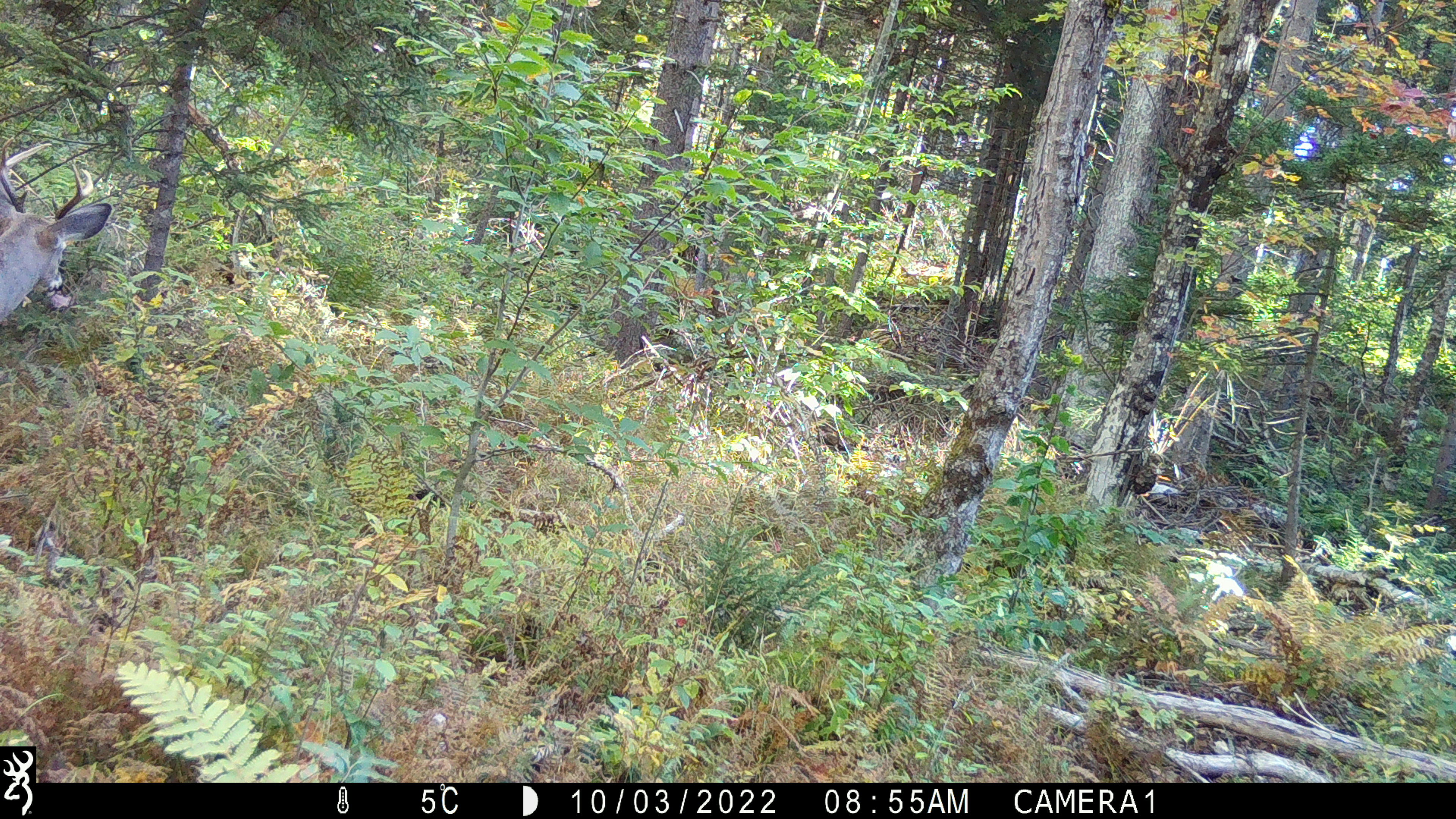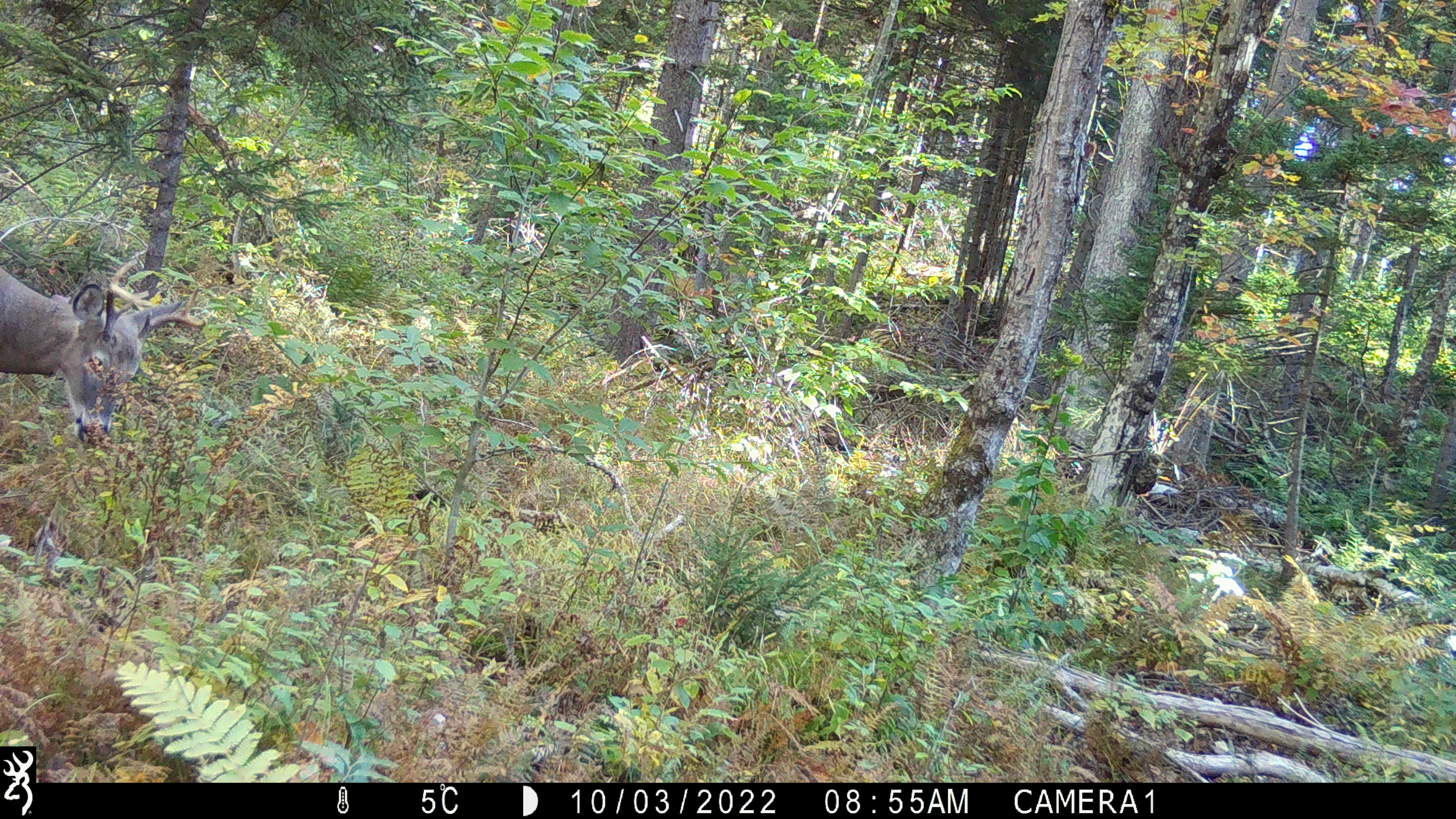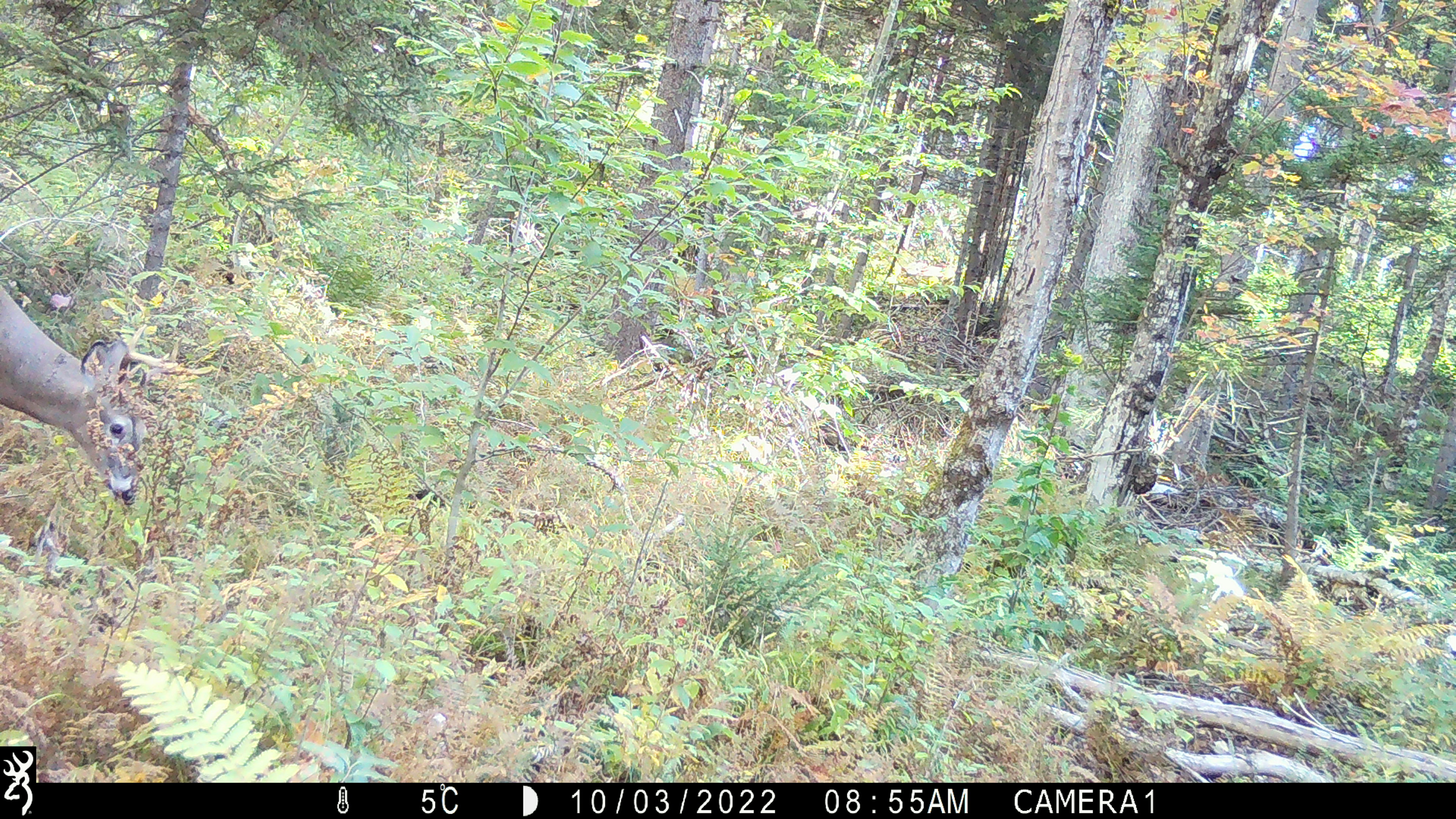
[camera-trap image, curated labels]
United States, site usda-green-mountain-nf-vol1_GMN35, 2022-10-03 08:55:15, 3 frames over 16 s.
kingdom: Animalia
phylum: Chordata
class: Mammalia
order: Artiodactyla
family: Cervidae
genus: Odocoileus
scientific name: Odocoileus virginianus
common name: white-tailed deer